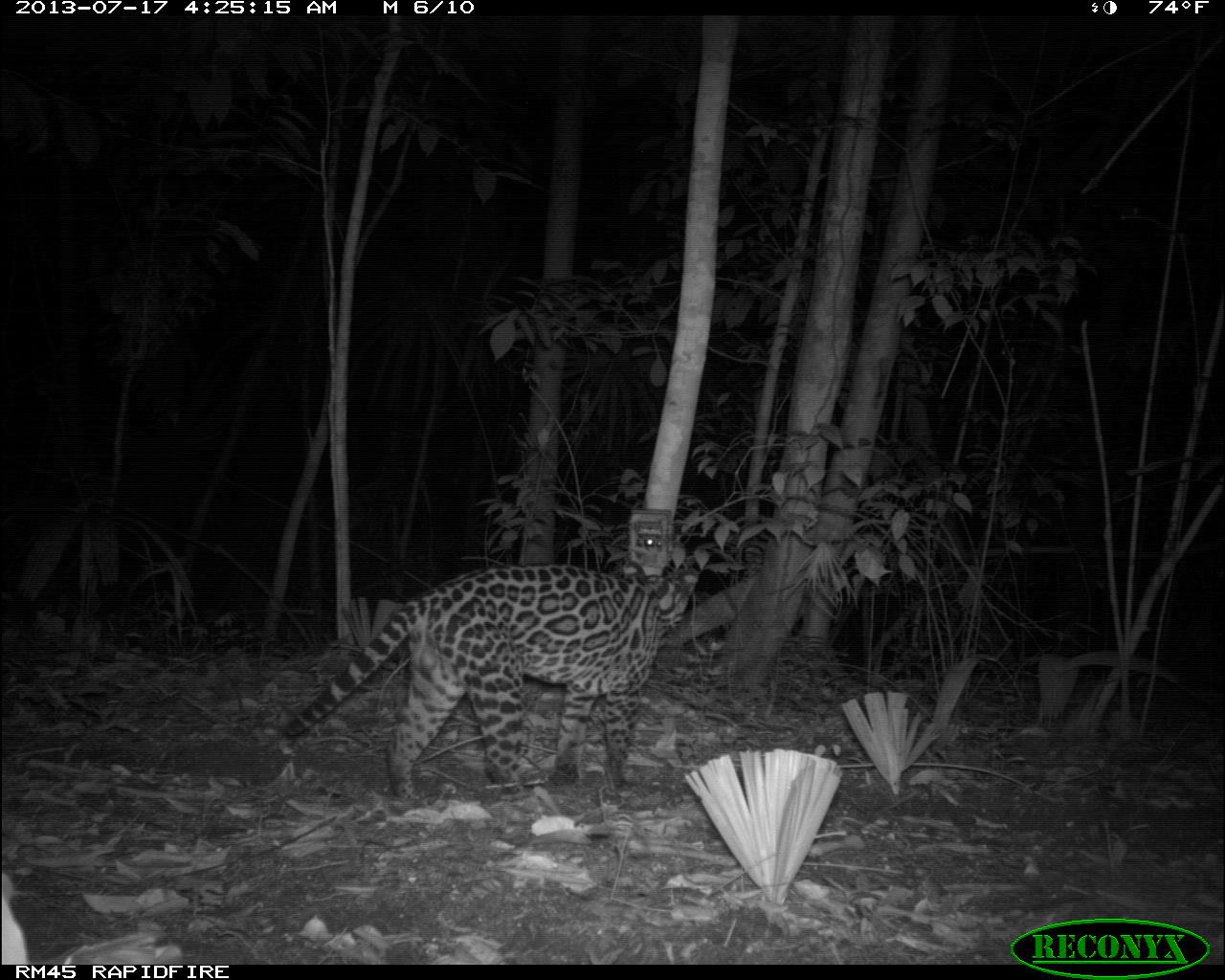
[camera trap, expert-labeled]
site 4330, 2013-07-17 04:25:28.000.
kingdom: Animalia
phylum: Chordata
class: Mammalia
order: Carnivora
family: Felidae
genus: Leopardus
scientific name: Leopardus pardalis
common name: ocelot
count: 1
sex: male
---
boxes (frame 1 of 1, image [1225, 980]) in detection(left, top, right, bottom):
leopardus pardalis: detection(281, 558, 698, 803)